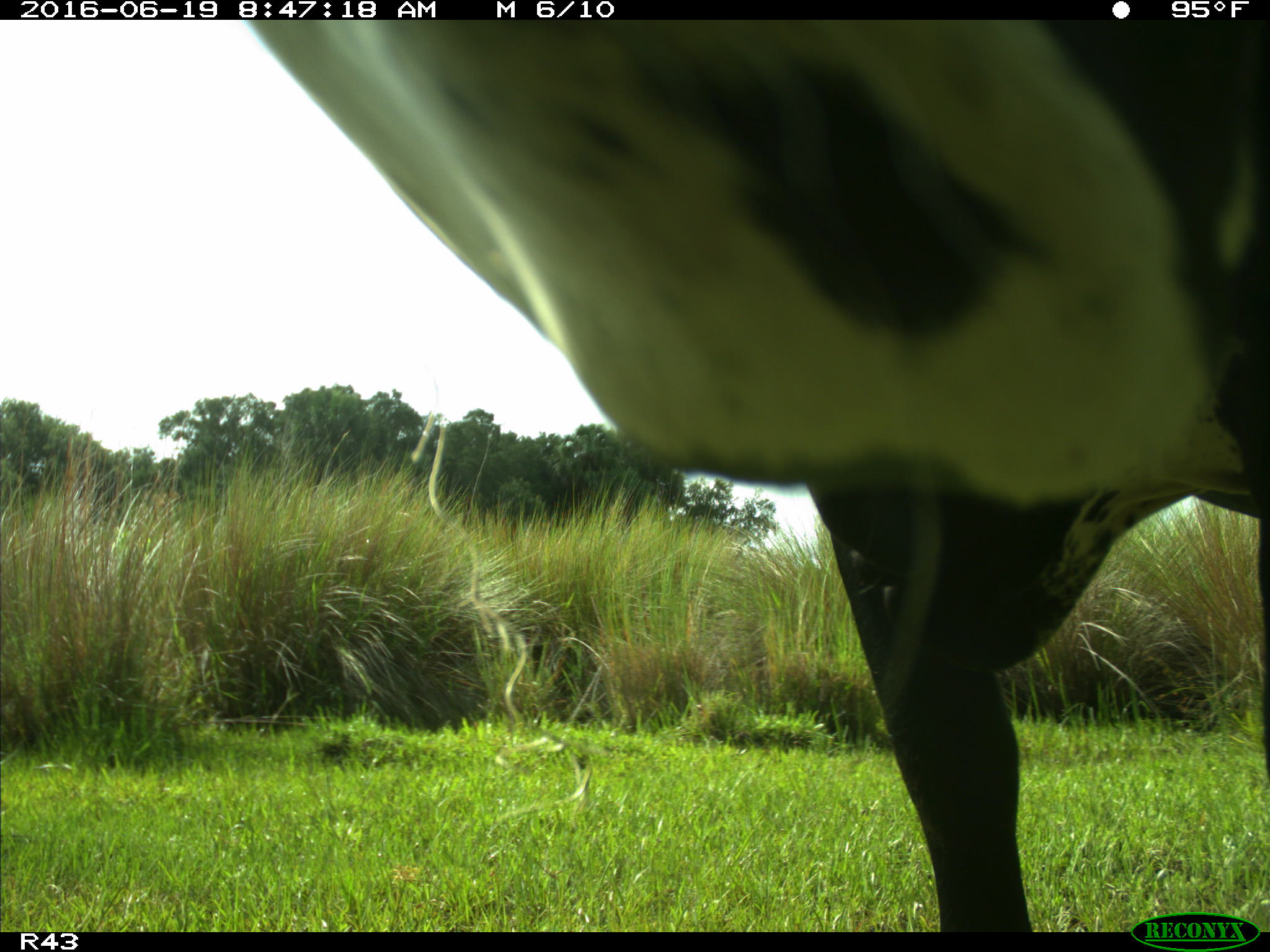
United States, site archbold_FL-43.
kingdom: Animalia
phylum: Chordata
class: Mammalia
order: Artiodactyla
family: Bovidae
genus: Bos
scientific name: Bos taurus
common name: domestic cow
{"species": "Bos taurus (domestic cow)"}